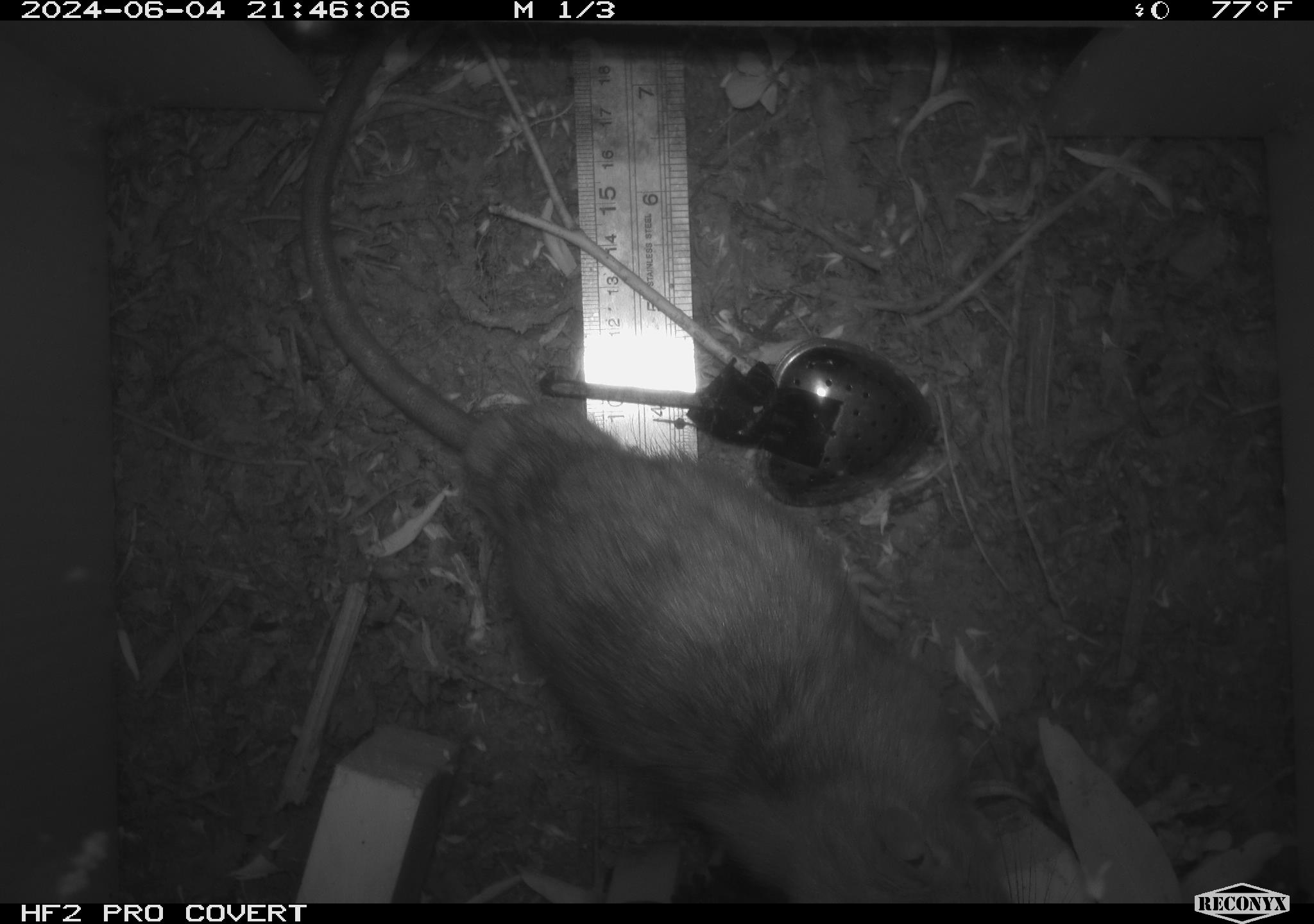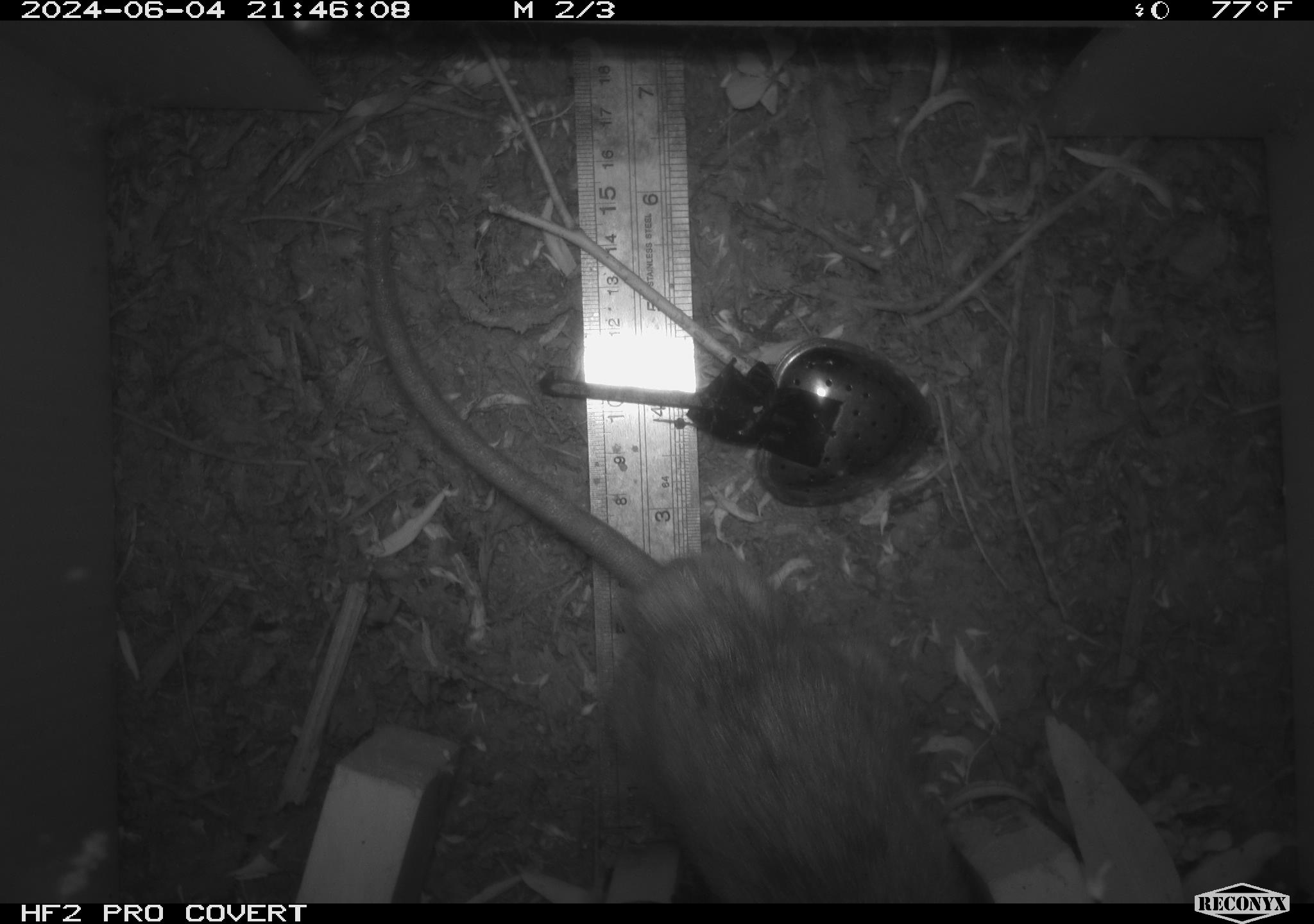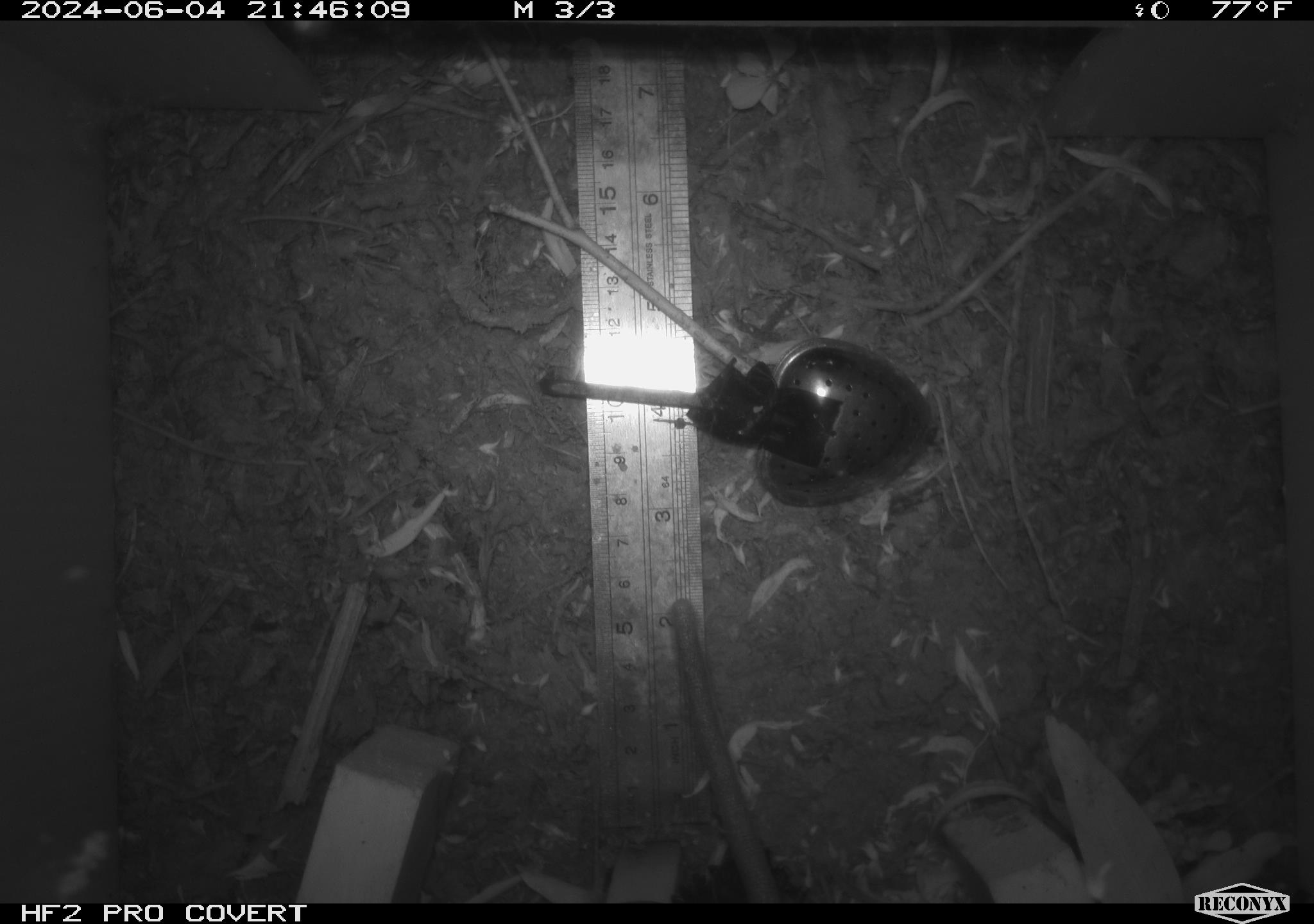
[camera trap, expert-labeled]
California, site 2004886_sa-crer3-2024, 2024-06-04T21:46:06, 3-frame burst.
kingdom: Animalia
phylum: Chordata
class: Mammalia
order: Rodentia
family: Muridae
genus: Rattus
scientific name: Rattus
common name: rat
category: rattus species